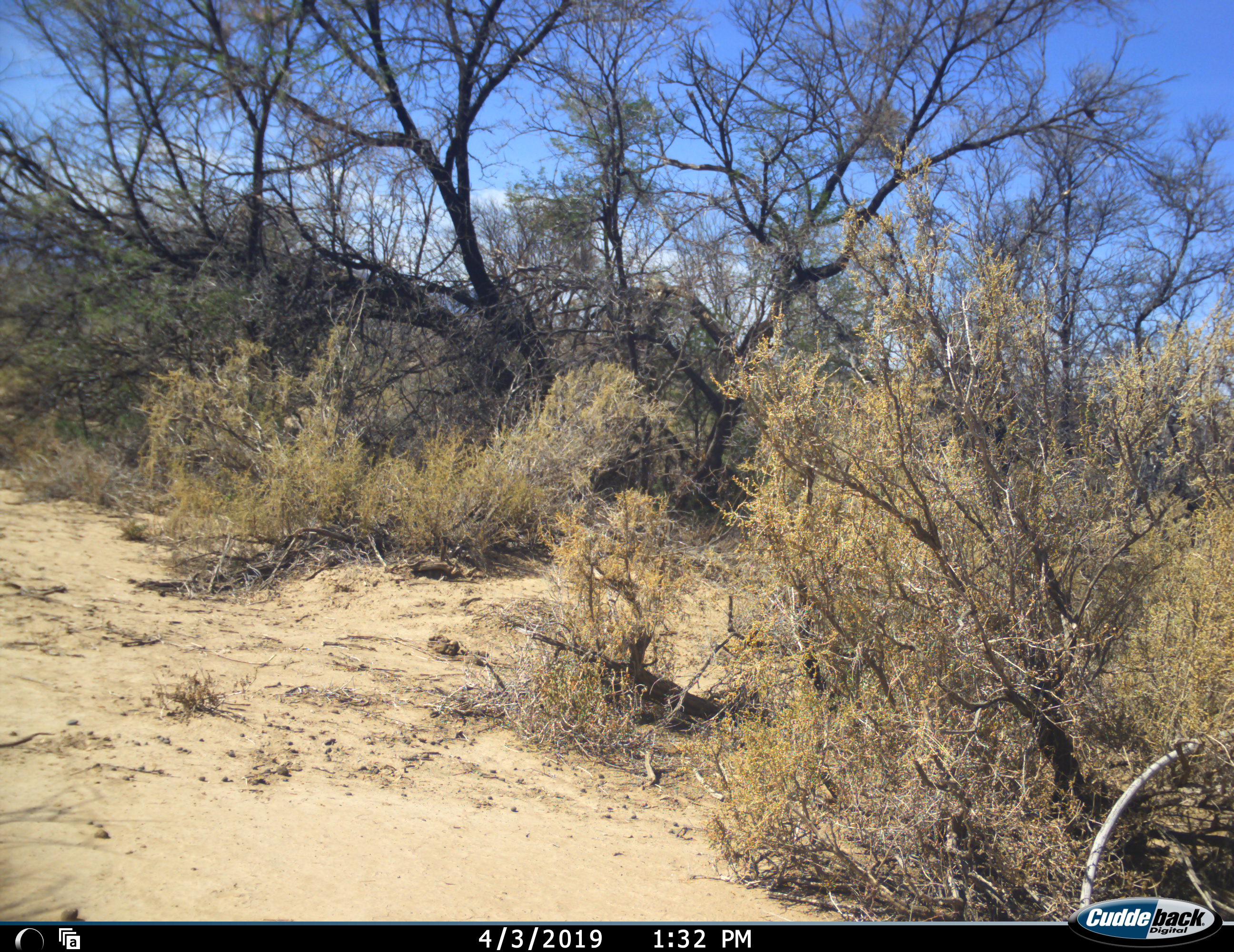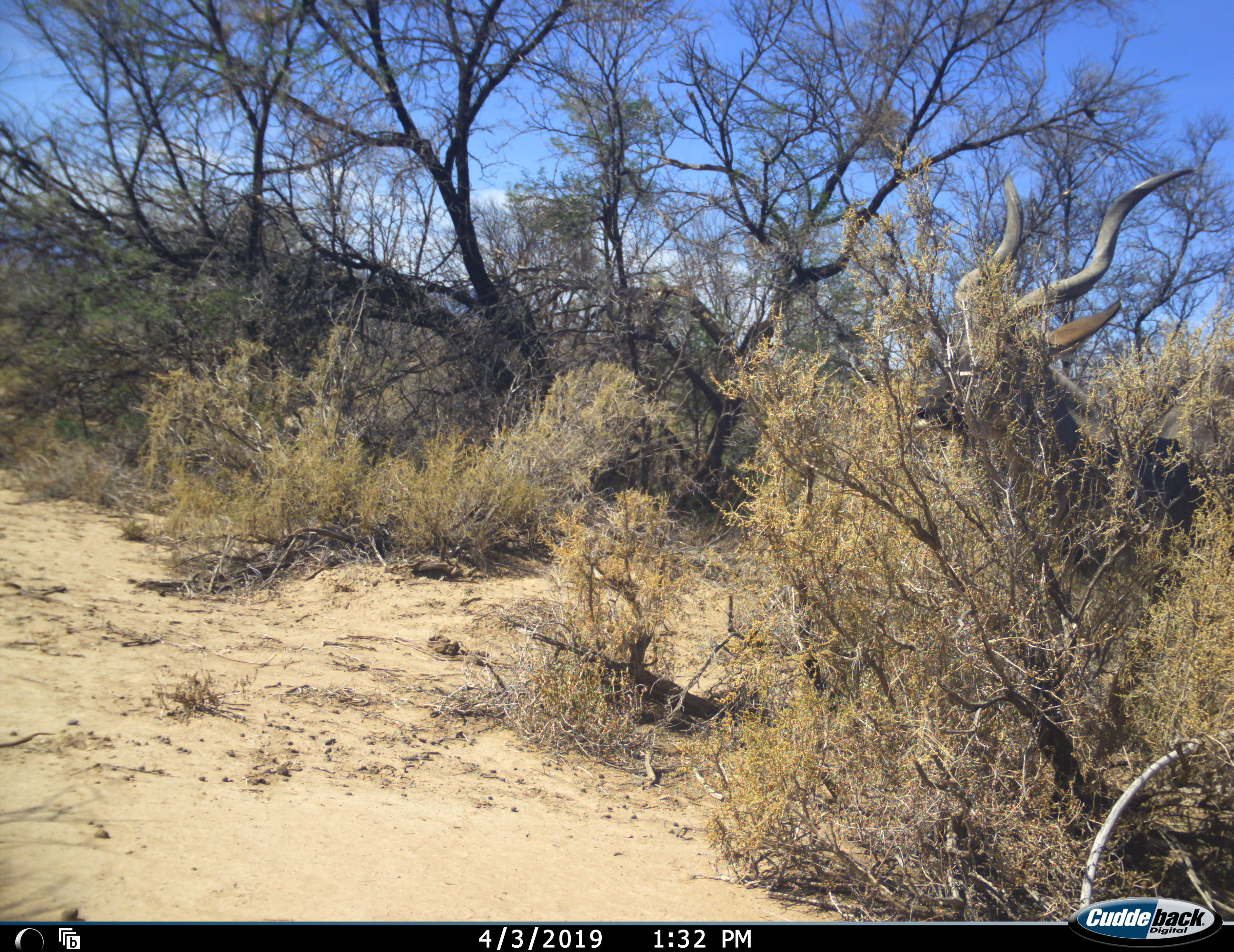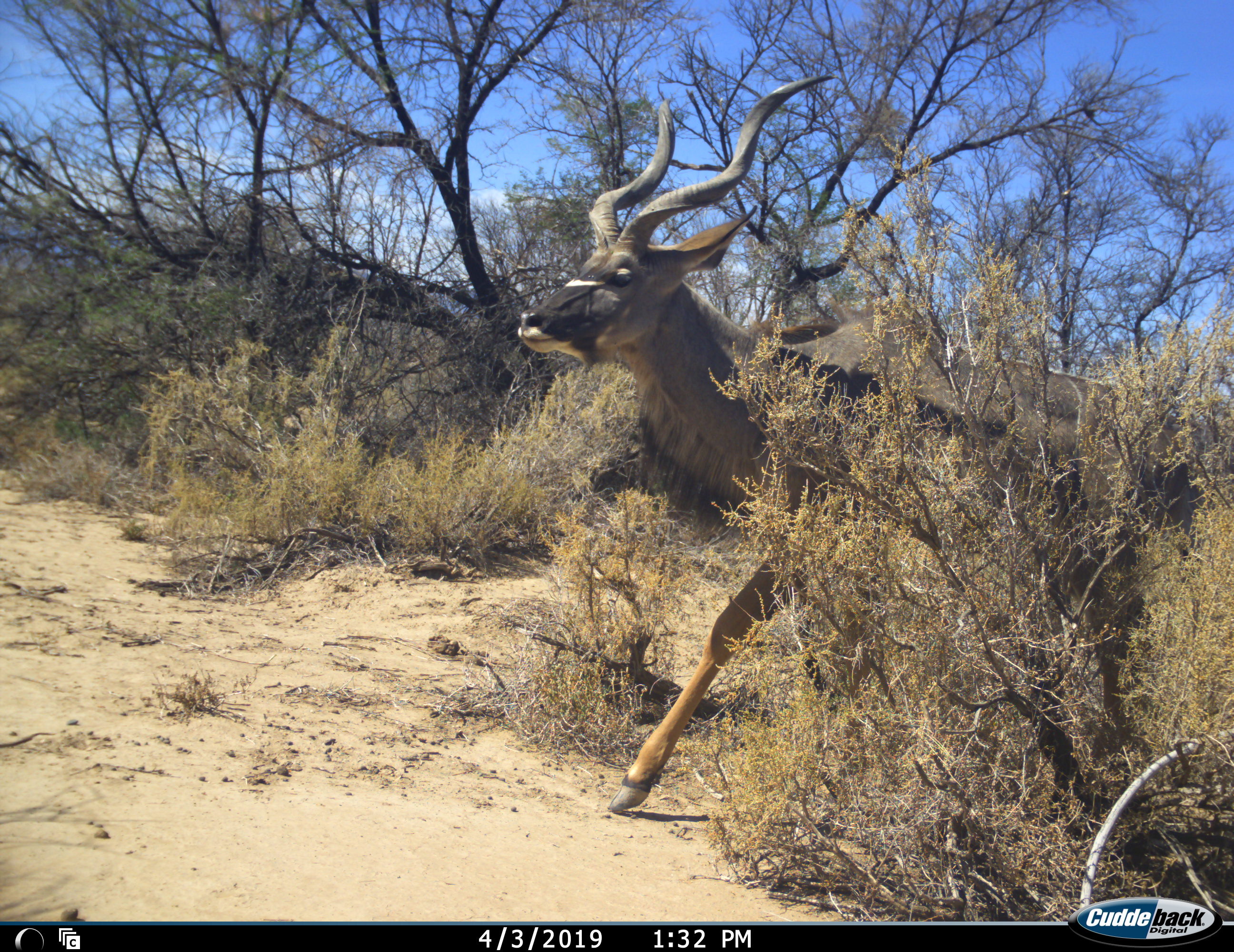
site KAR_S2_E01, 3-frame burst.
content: unidentified animal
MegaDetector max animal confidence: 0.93